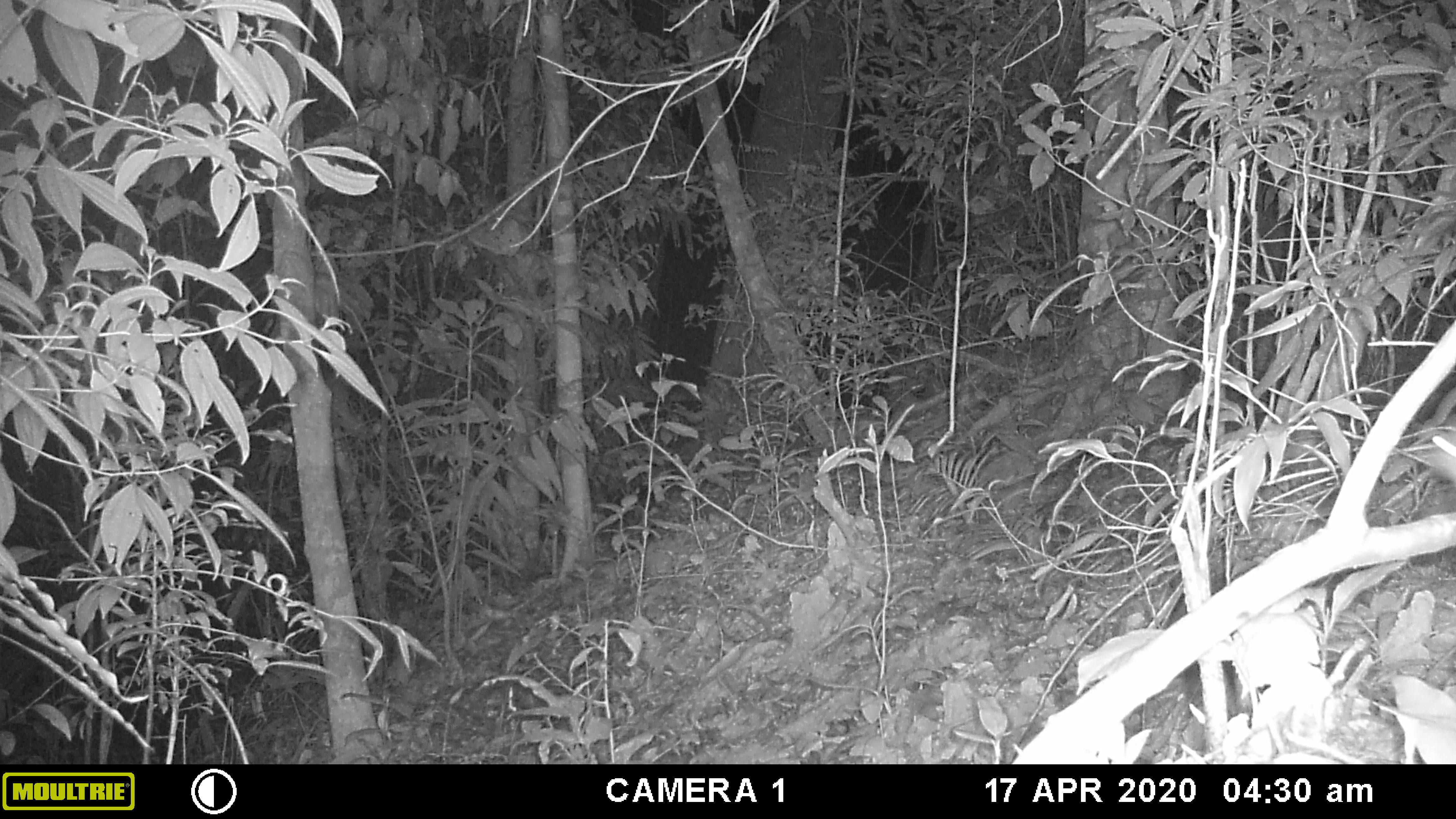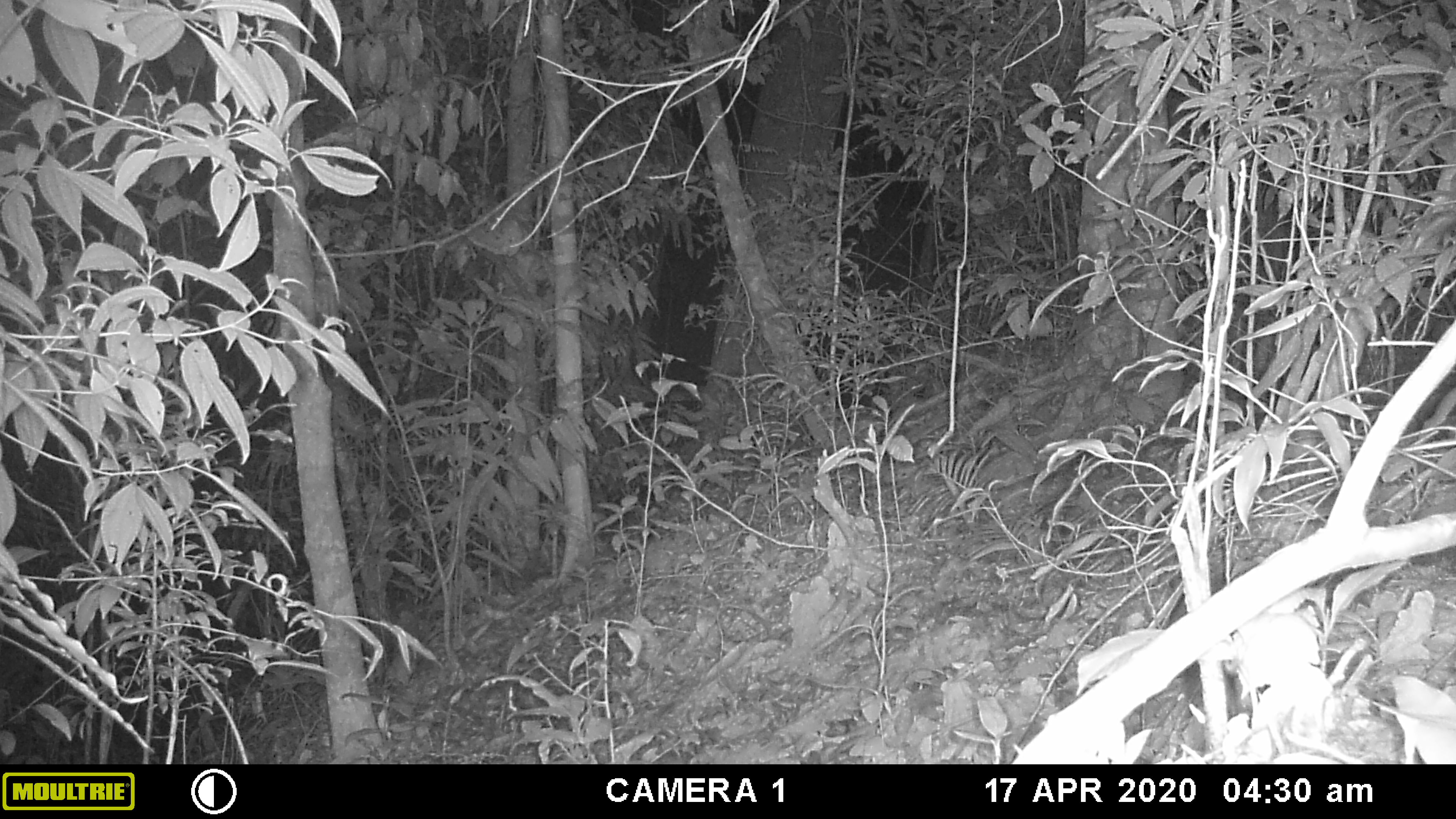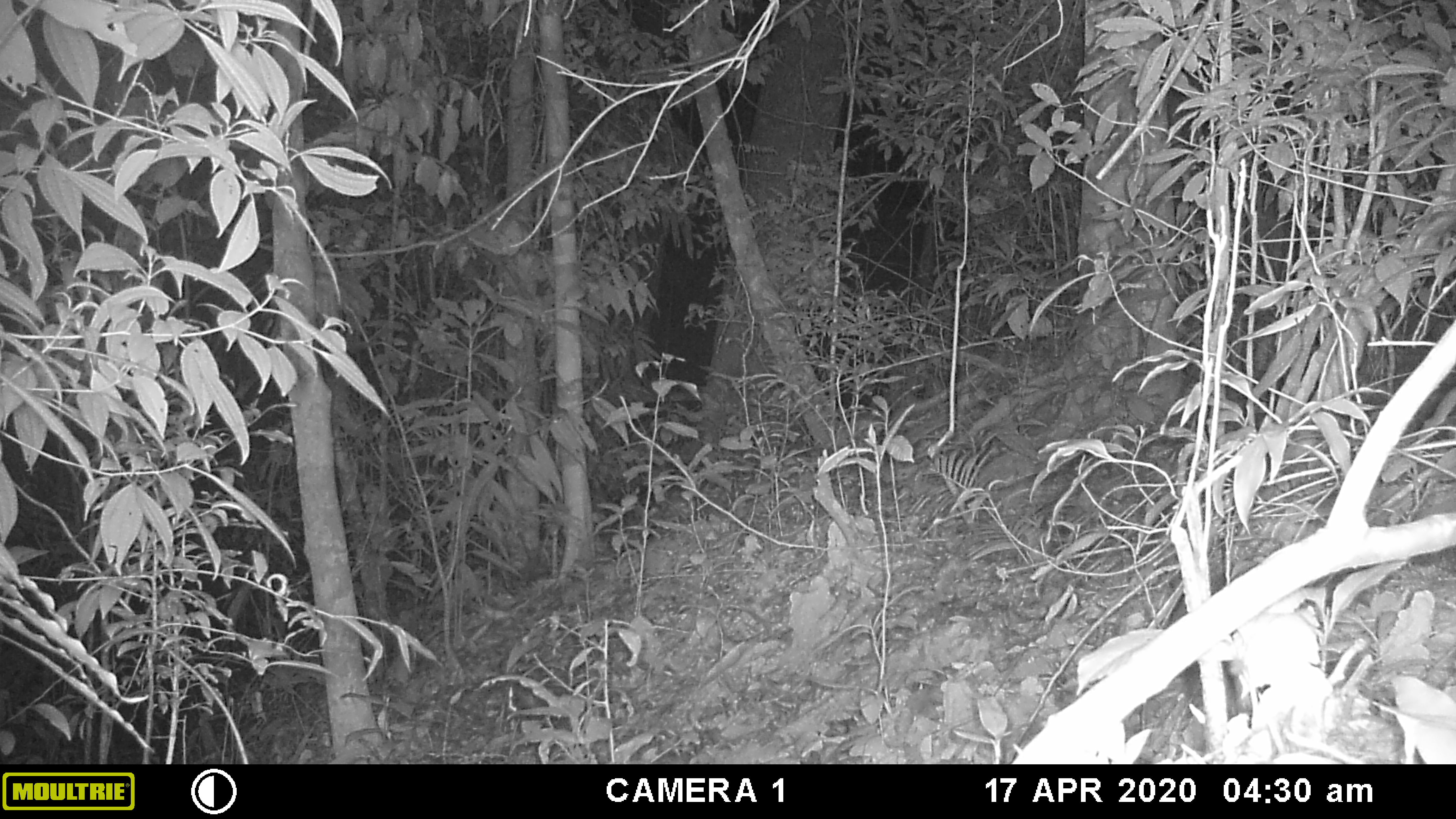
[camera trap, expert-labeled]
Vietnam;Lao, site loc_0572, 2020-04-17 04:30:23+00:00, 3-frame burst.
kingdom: Animalia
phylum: Chordata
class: Mammalia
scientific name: Mammalia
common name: mammal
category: unidentified small mammal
Unidentified small mammal (mammal) (Mammalia). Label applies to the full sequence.